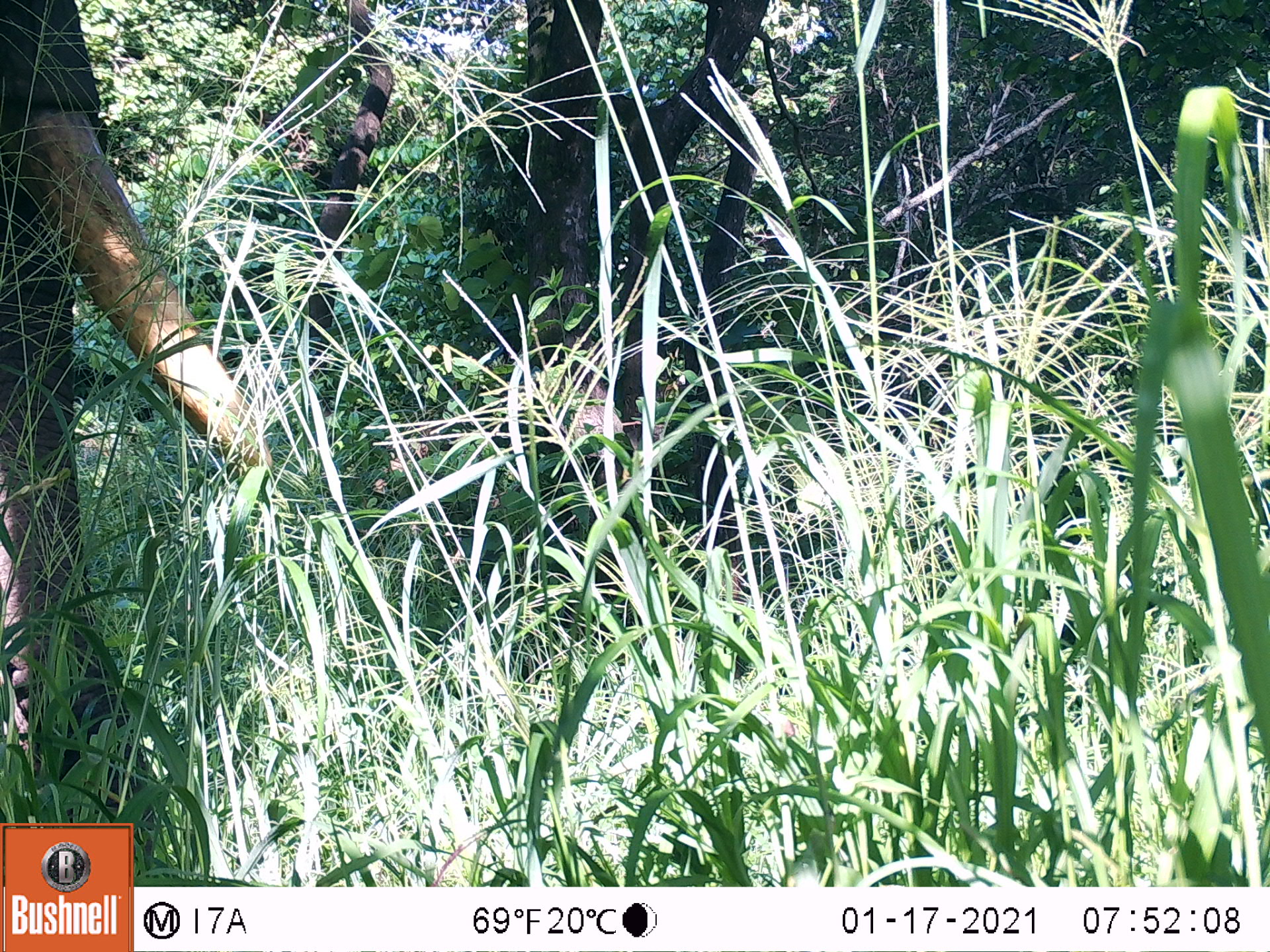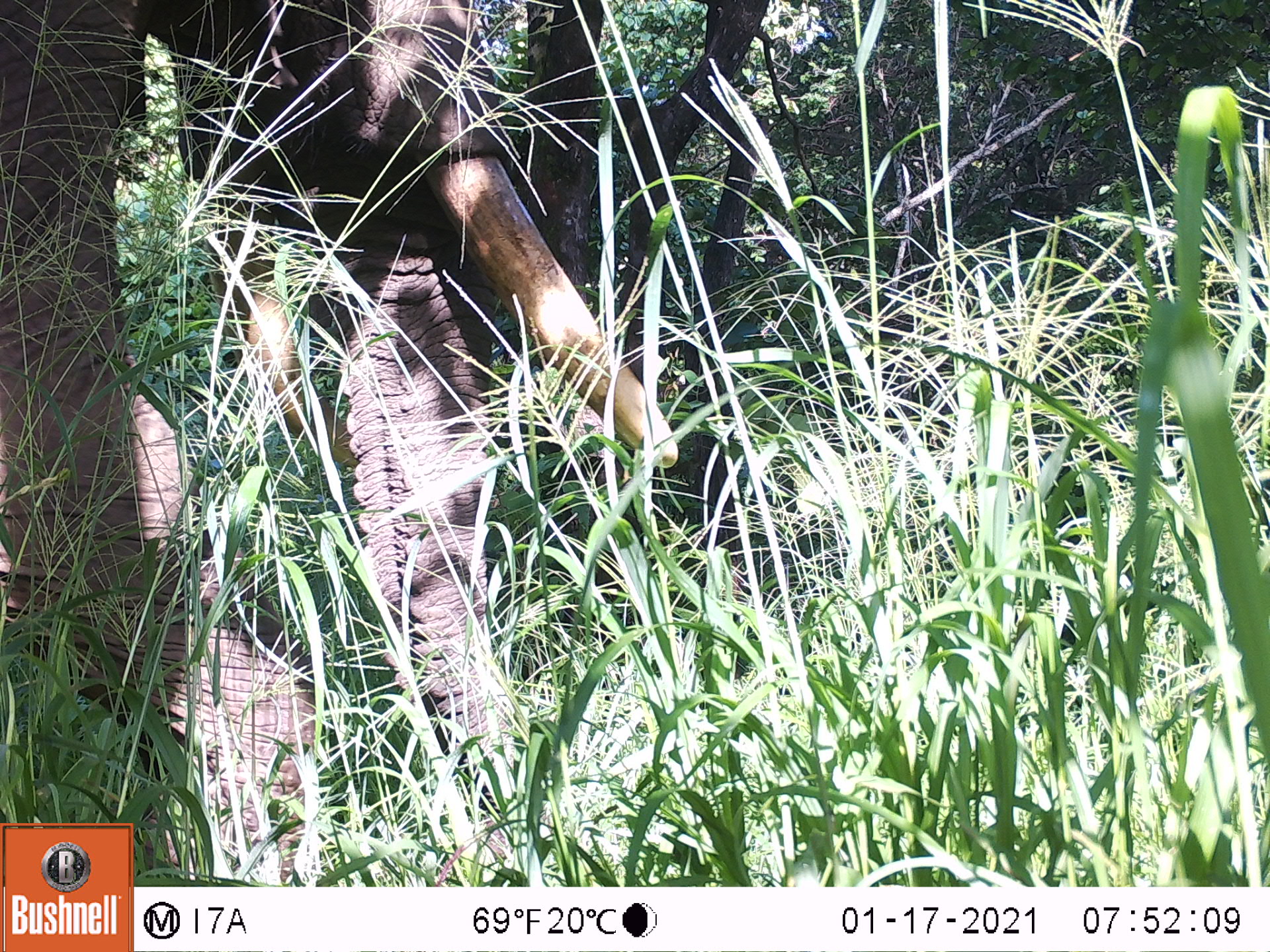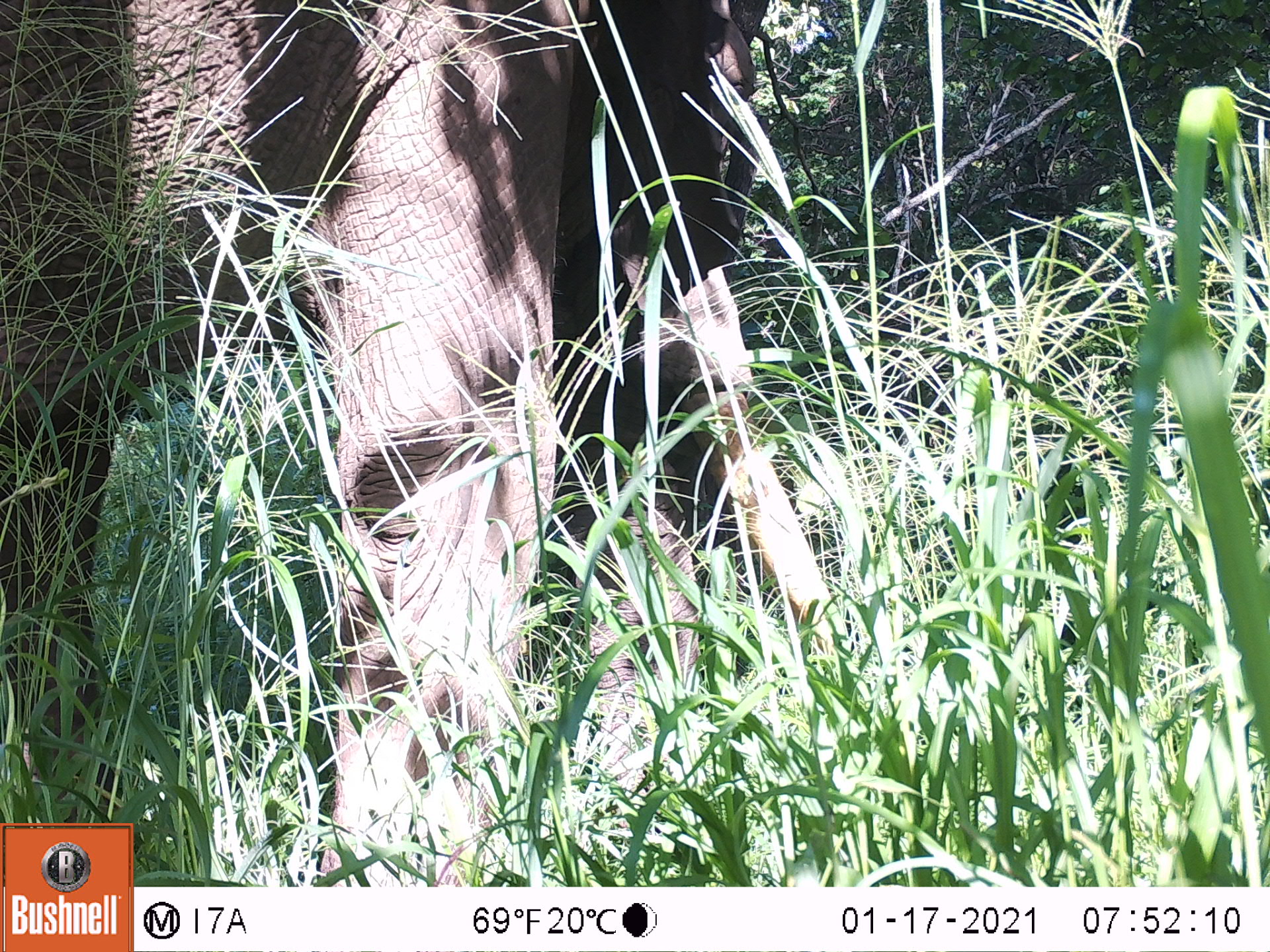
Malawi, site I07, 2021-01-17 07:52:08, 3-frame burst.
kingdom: Animalia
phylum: Chordata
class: Mammalia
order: Proboscidea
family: Elephantidae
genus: Loxodonta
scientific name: Loxodonta africana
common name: african savanna elephant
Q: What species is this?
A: African savanna elephant (Loxodonta africana).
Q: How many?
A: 1.